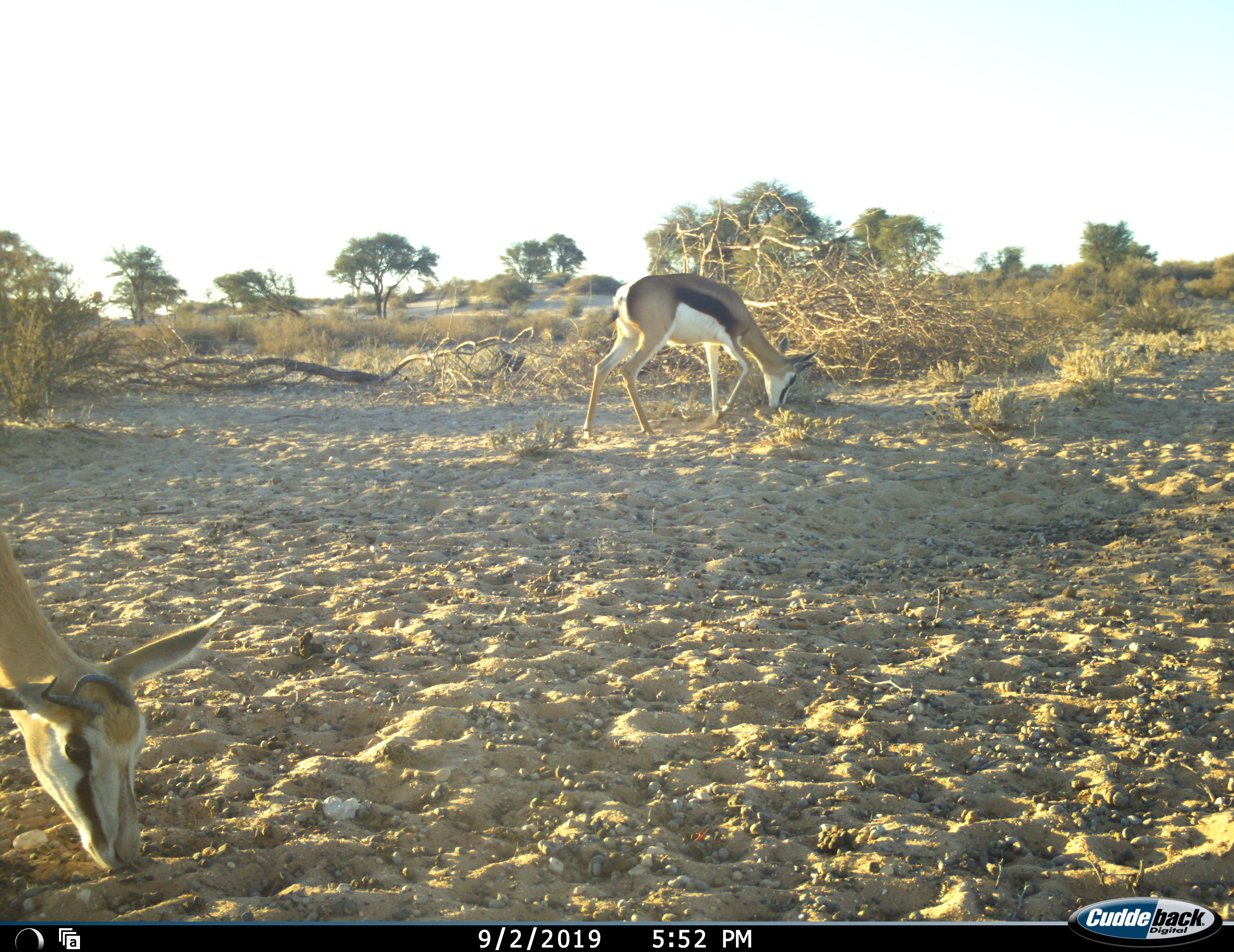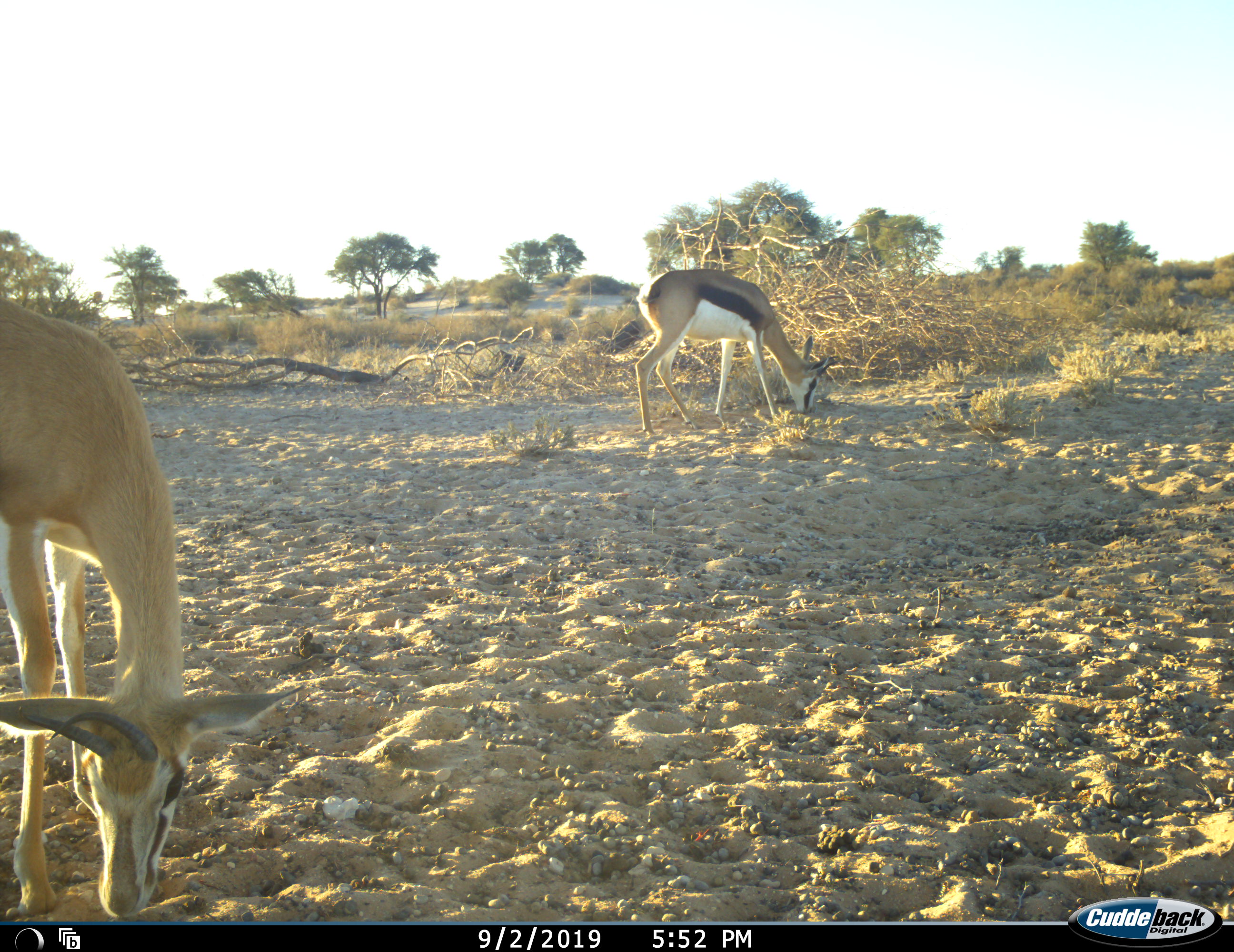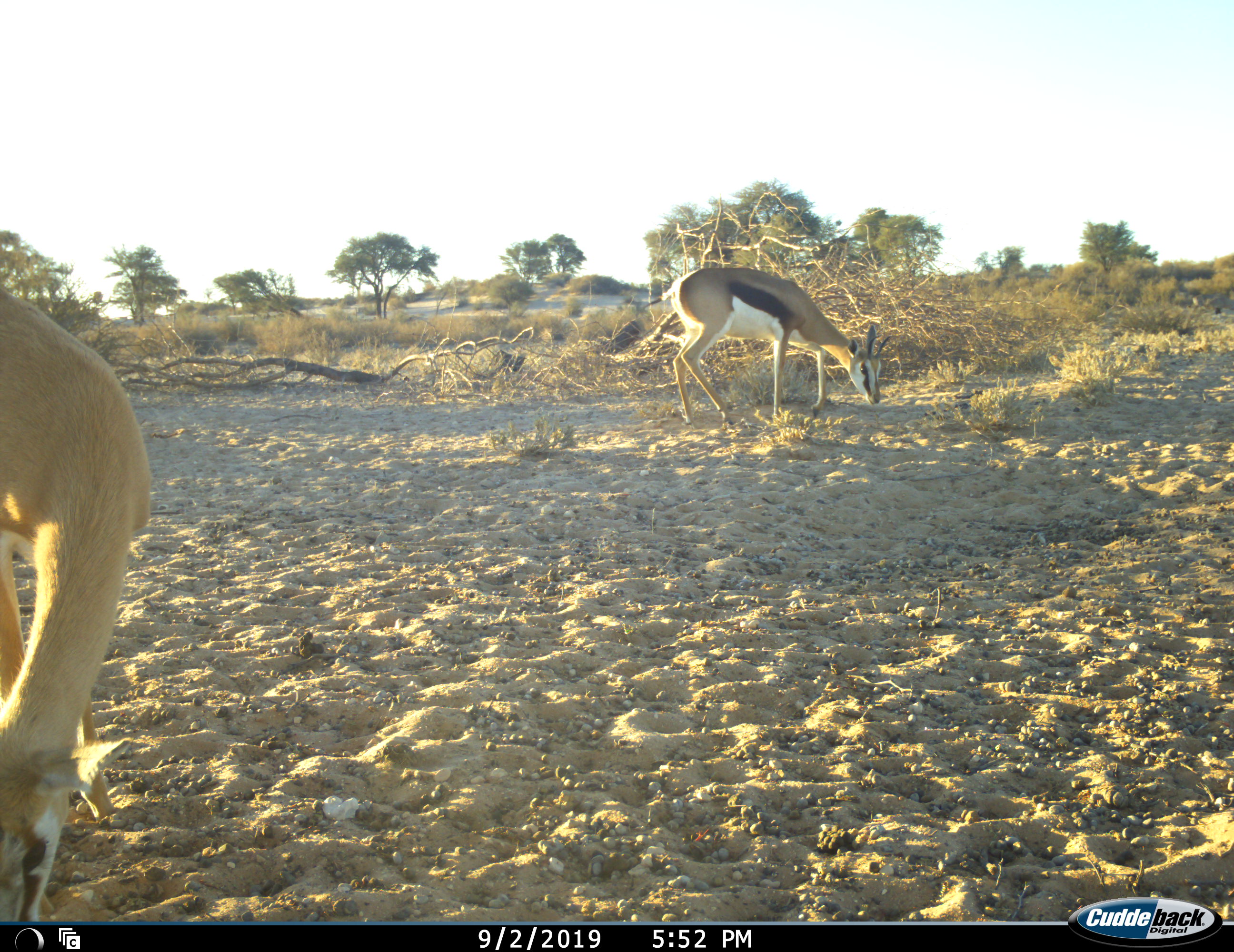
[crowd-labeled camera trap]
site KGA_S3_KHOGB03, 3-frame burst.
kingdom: Animalia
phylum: Chordata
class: Mammalia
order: Artiodactyla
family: Bovidae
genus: Antidorcas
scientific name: Antidorcas marsupialis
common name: springbok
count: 2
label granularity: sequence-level